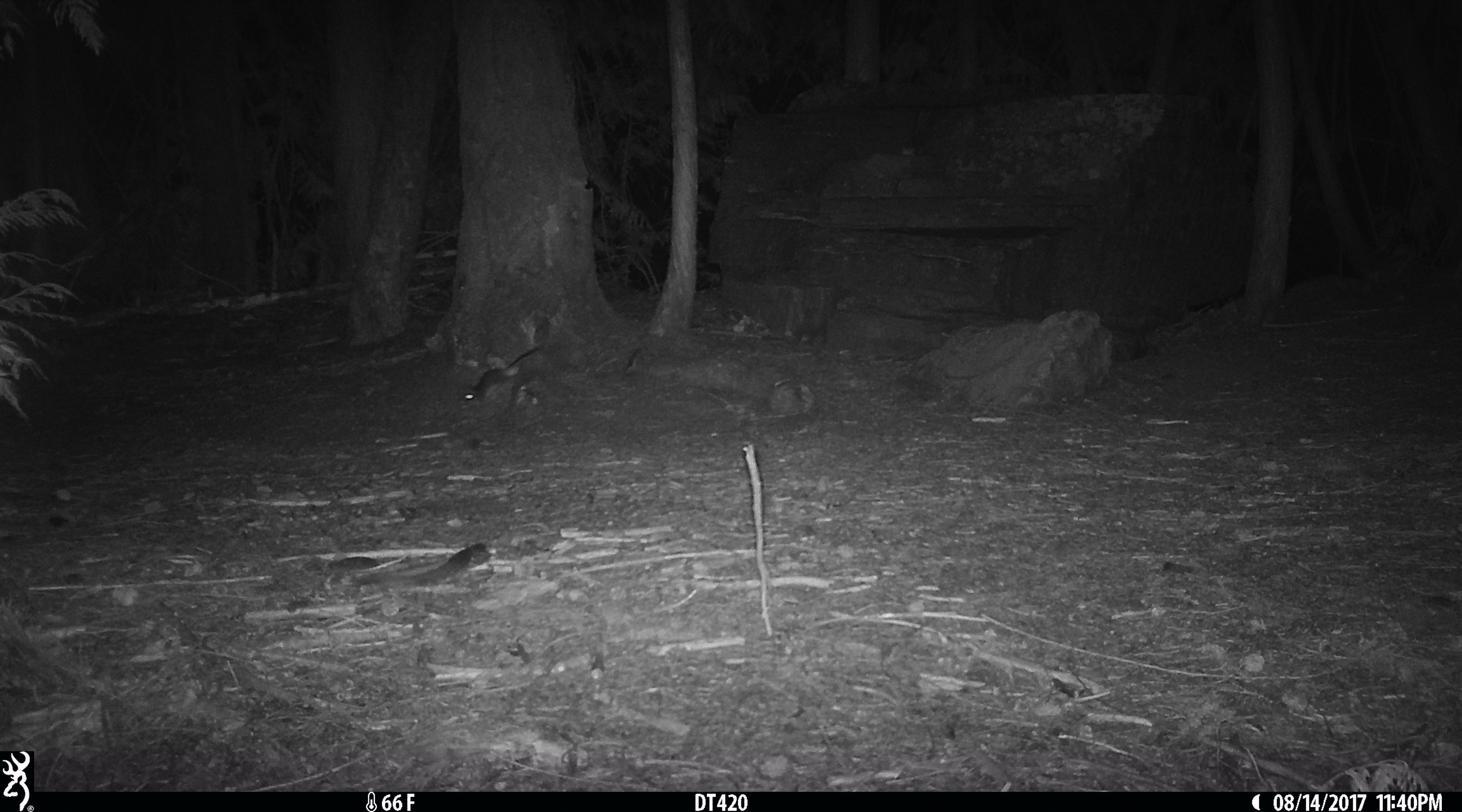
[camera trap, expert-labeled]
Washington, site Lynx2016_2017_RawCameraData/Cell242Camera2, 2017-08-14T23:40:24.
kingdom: Animalia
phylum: Chordata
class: Mammalia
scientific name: Mammalia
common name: small mammal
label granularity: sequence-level